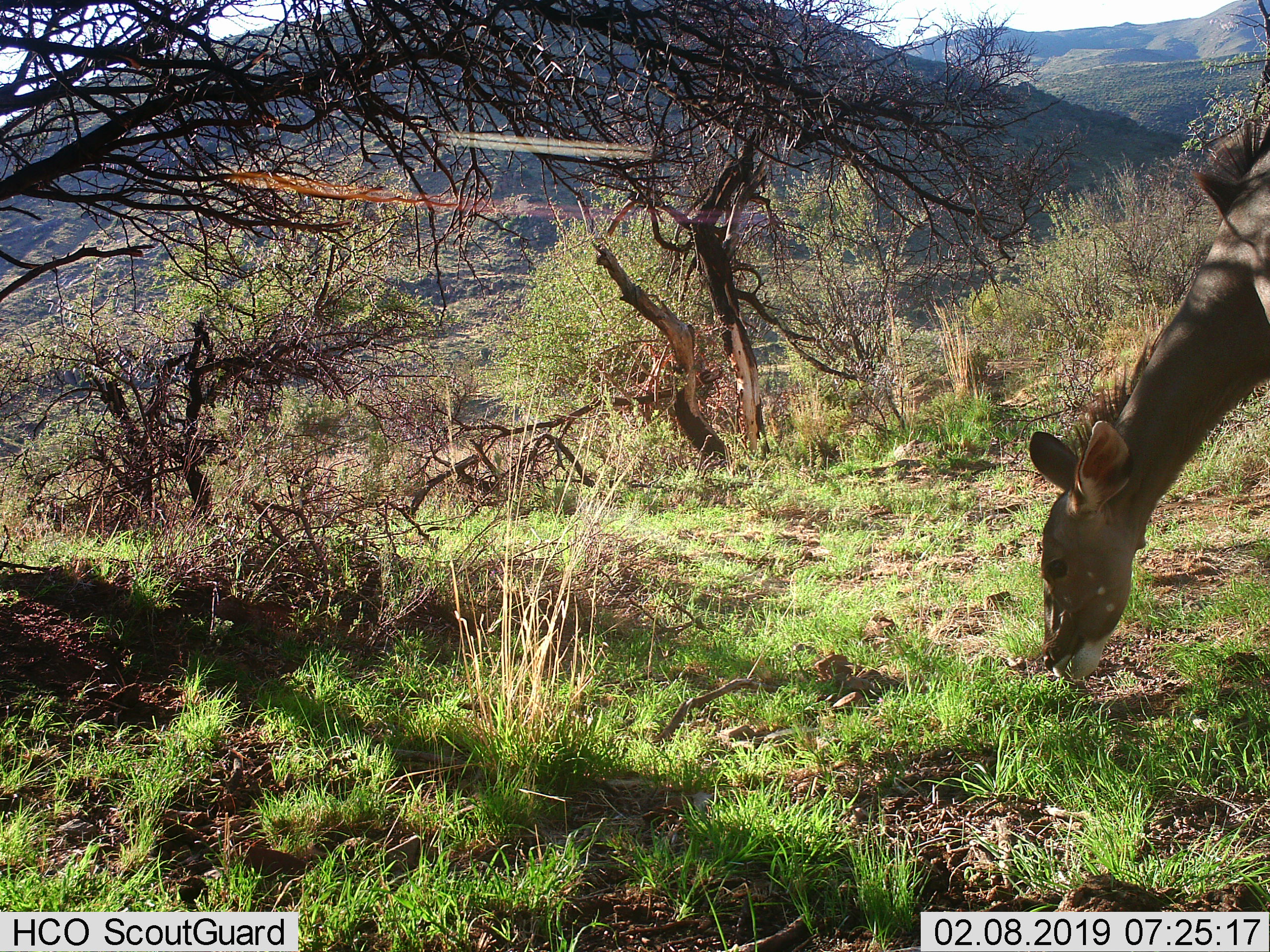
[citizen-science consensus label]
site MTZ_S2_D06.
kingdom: Animalia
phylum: Chordata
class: Mammalia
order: Artiodactyla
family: Bovidae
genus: Tragelaphus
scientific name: Tragelaphus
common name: kudu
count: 1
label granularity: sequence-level